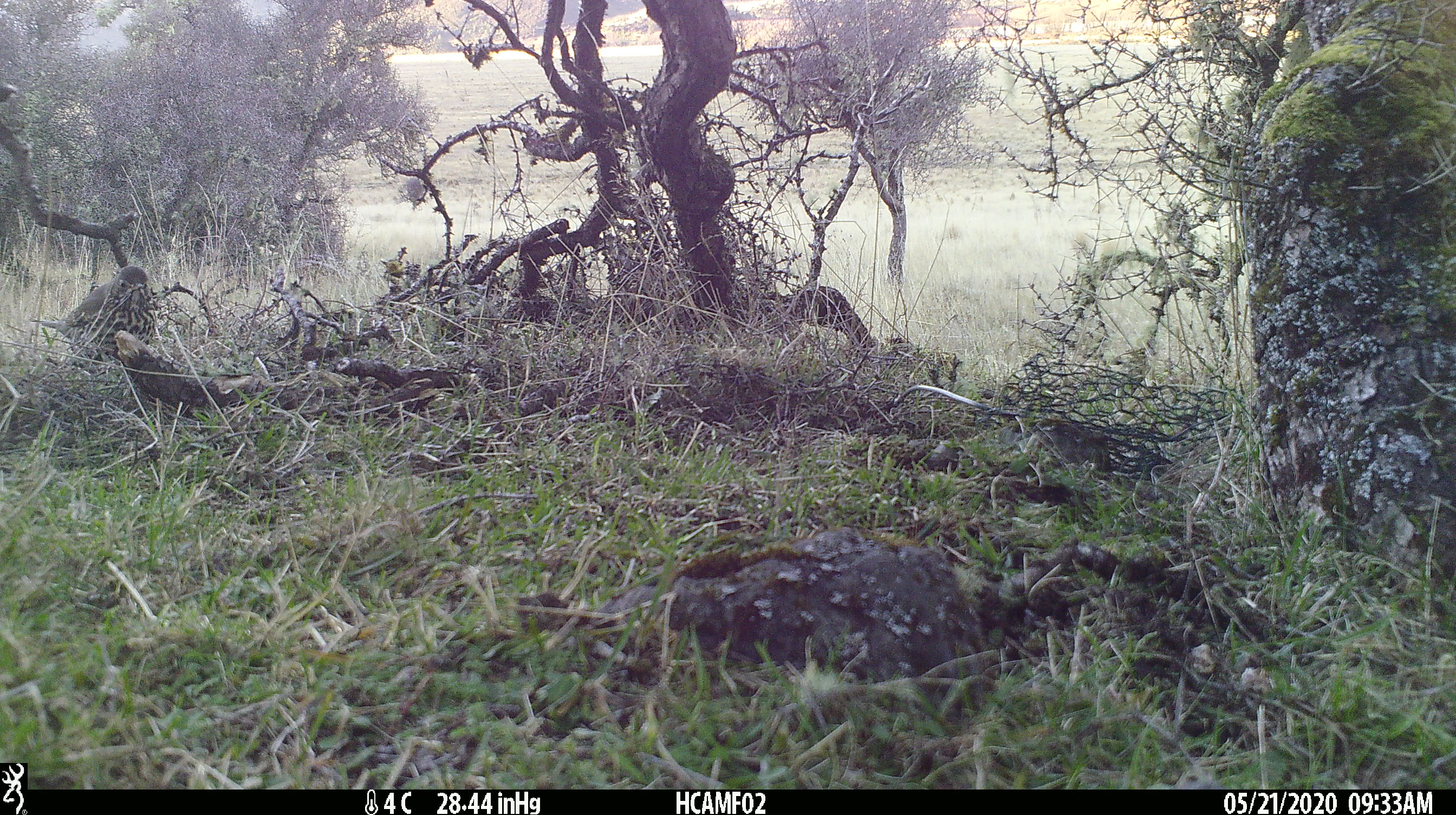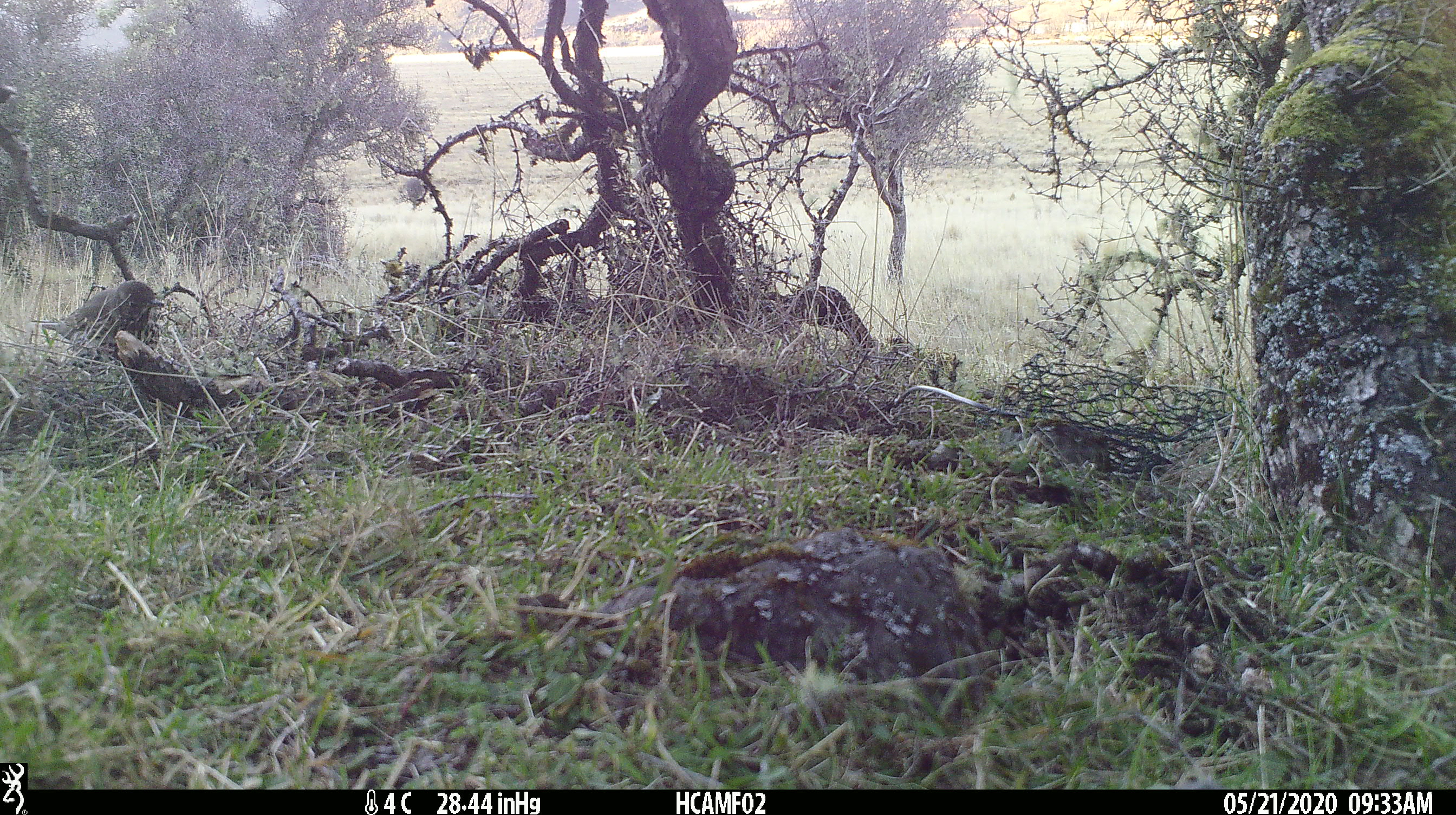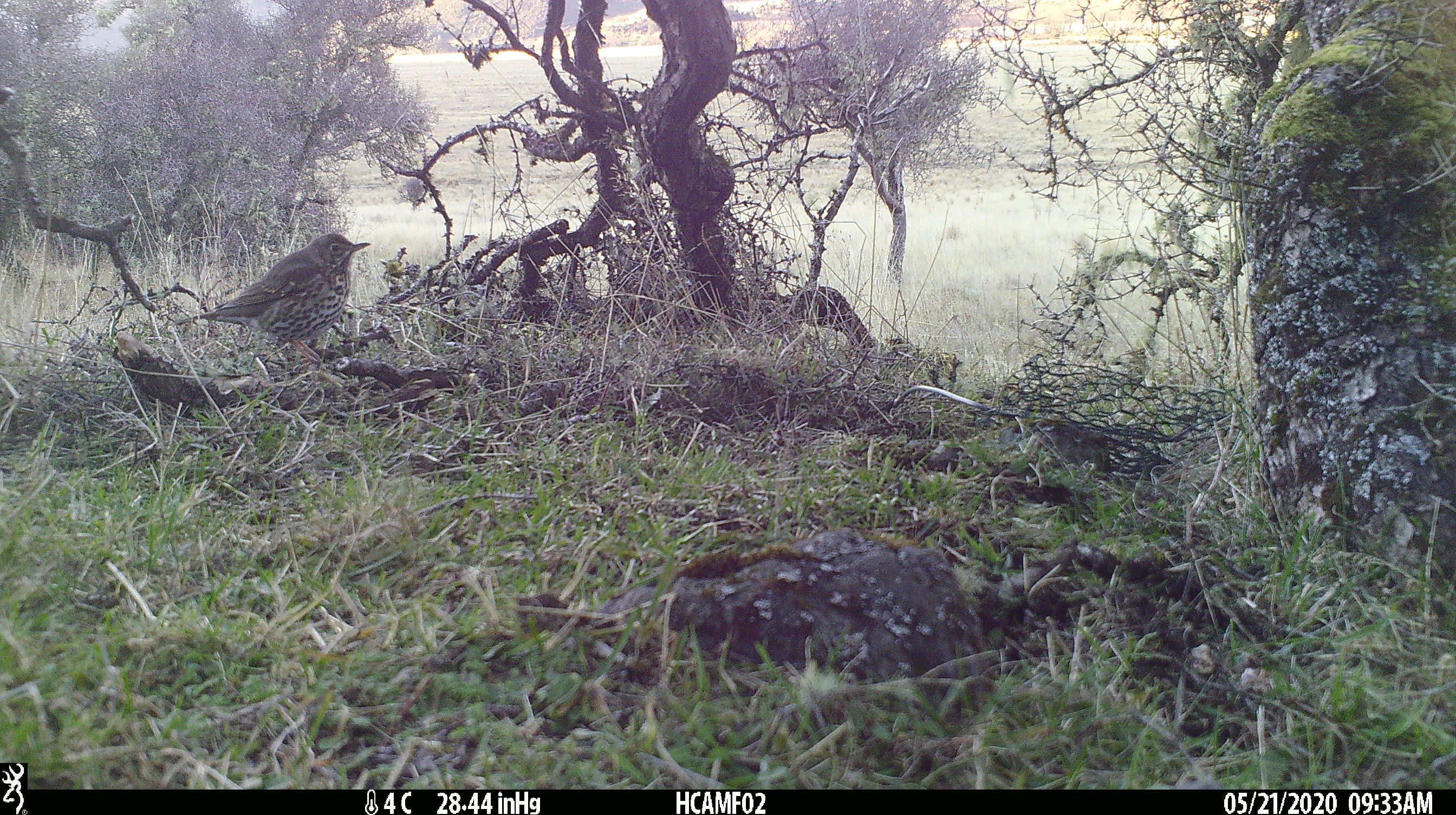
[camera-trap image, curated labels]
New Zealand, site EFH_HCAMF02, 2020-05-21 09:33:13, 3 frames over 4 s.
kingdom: Animalia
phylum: Chordata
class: Aves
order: Passeriformes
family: Turdidae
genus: Turdus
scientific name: Turdus philomelos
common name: song thrush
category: thrush